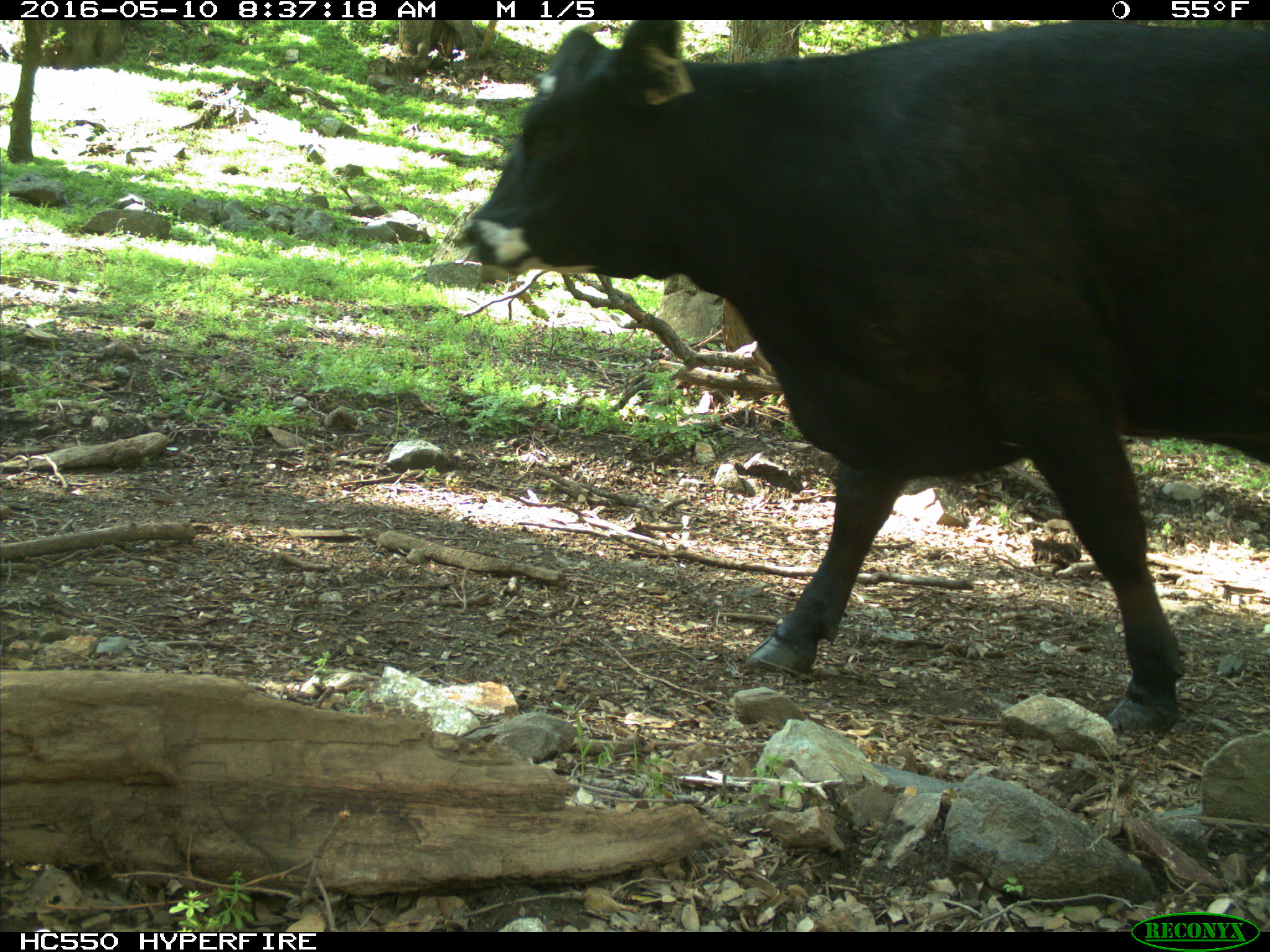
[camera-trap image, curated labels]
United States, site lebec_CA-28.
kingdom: Animalia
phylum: Chordata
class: Mammalia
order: Artiodactyla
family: Bovidae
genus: Bos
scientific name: Bos taurus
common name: domestic cow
Bos taurus (domestic cow).